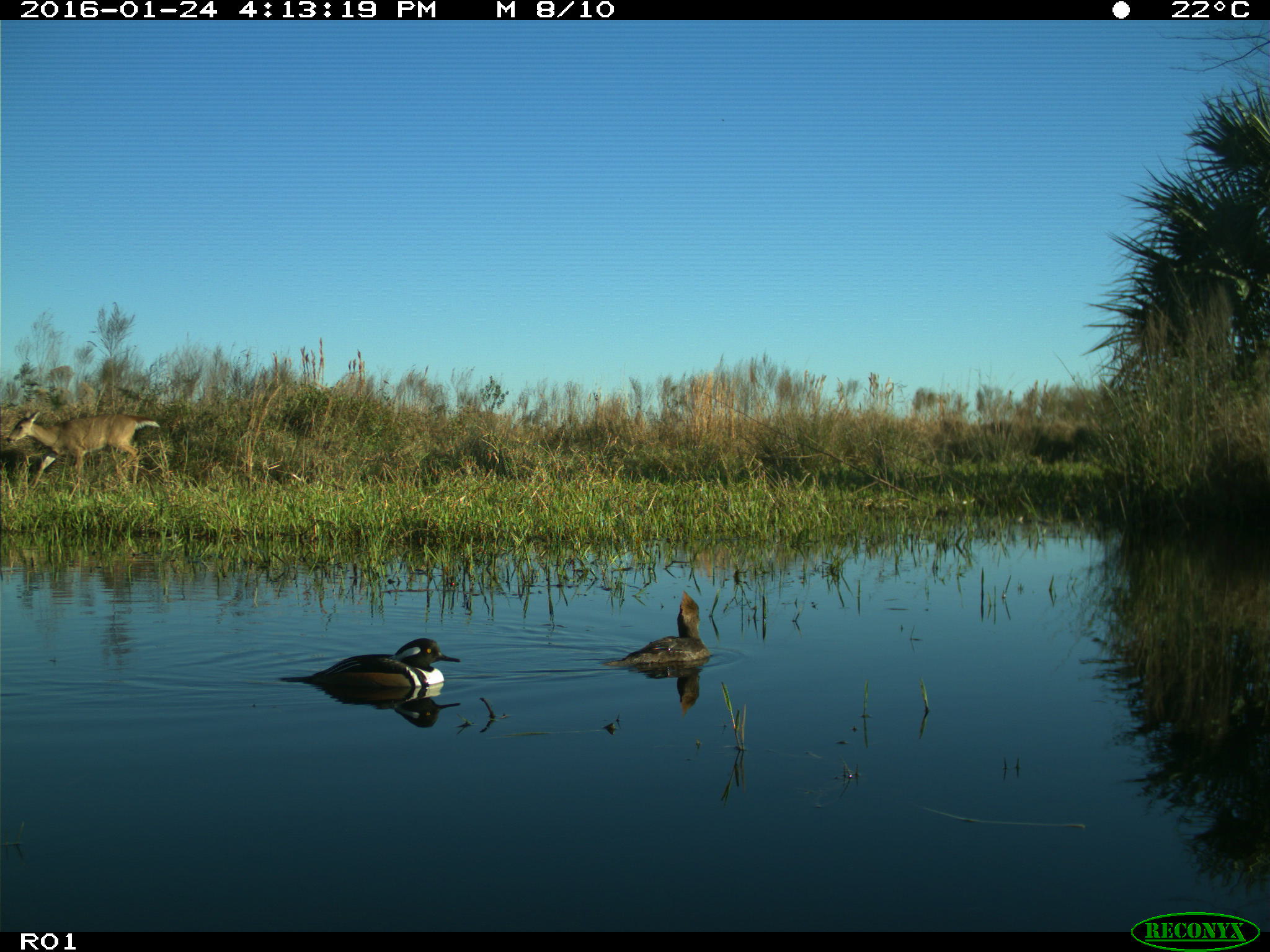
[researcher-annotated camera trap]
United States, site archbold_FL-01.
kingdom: Animalia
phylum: Chordata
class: Mammalia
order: Artiodactyla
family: Cervidae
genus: Odocoileus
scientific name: Odocoileus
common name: deer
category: unidentified deer